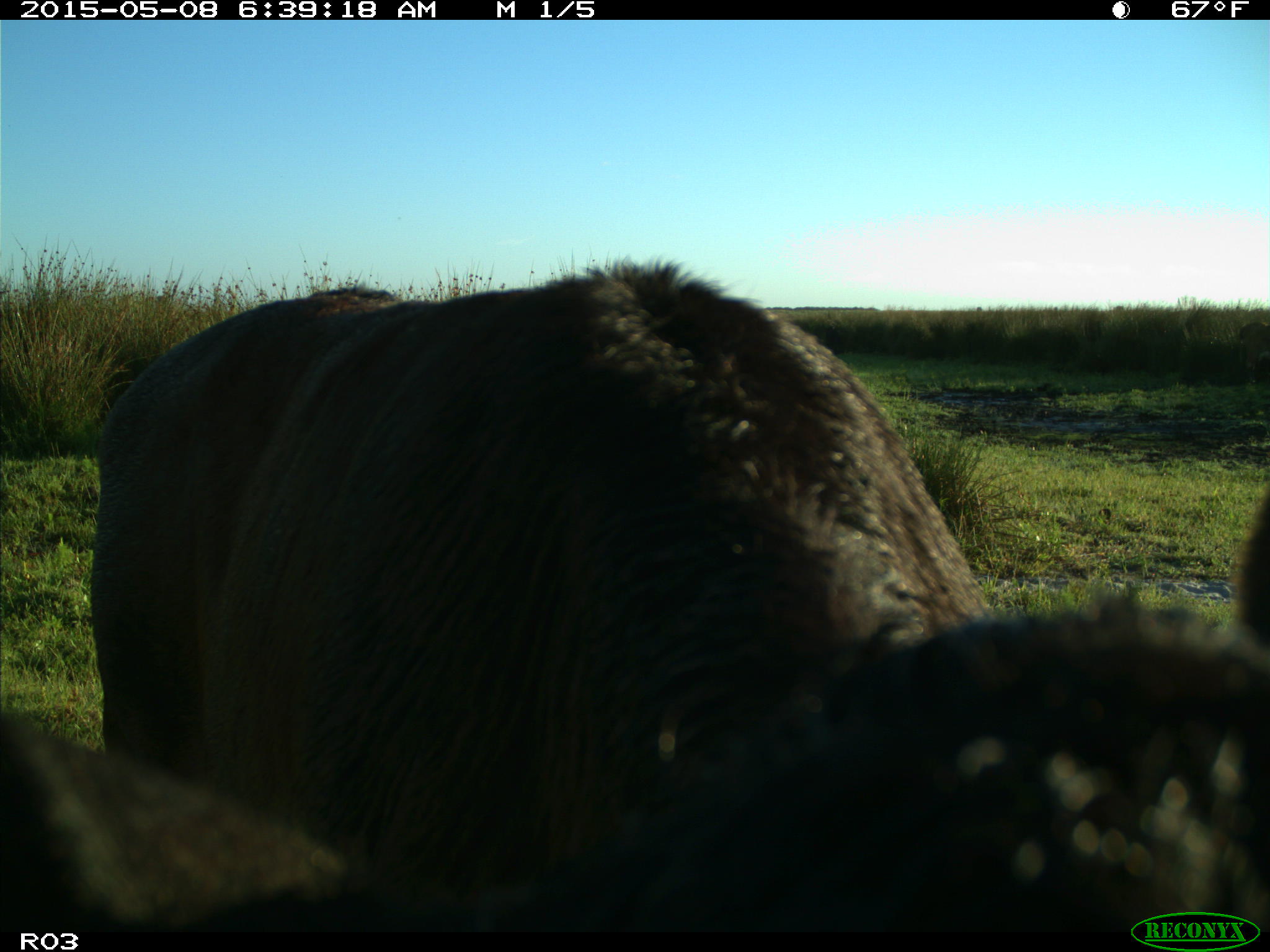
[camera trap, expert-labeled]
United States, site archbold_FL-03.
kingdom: Animalia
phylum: Chordata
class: Mammalia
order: Artiodactyla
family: Bovidae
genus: Bos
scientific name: Bos taurus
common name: domestic cow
Bos taurus (domestic cow).